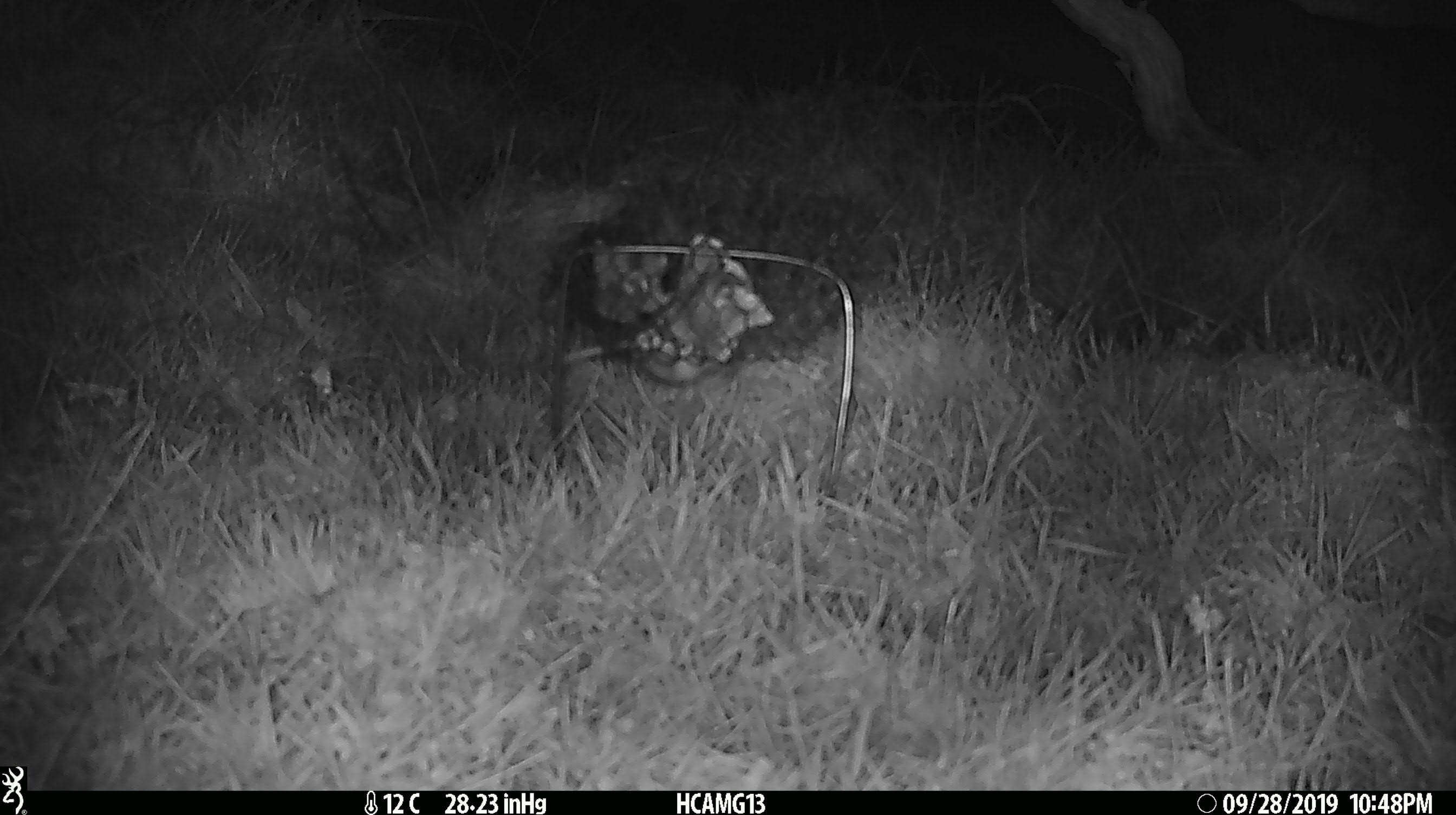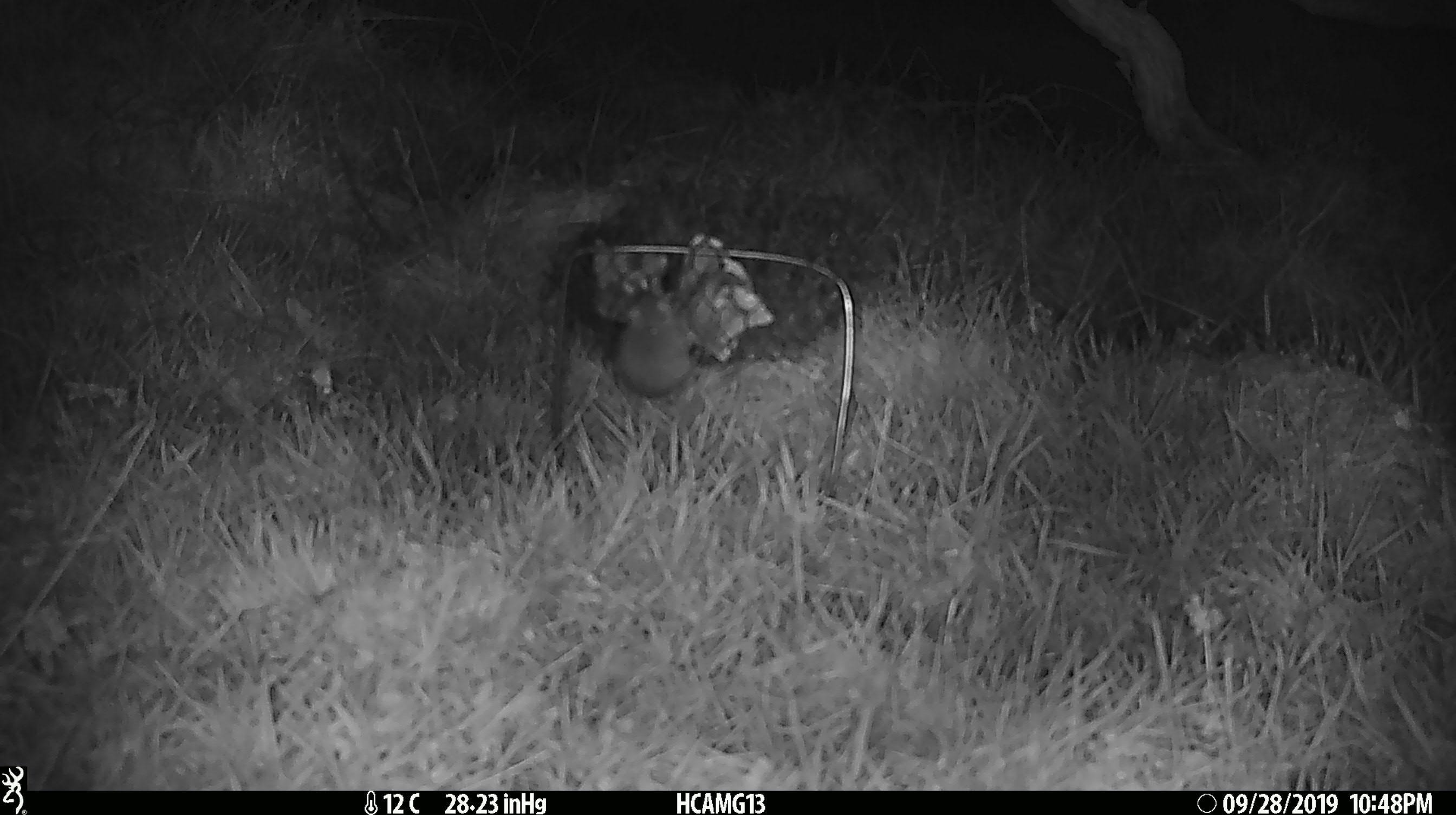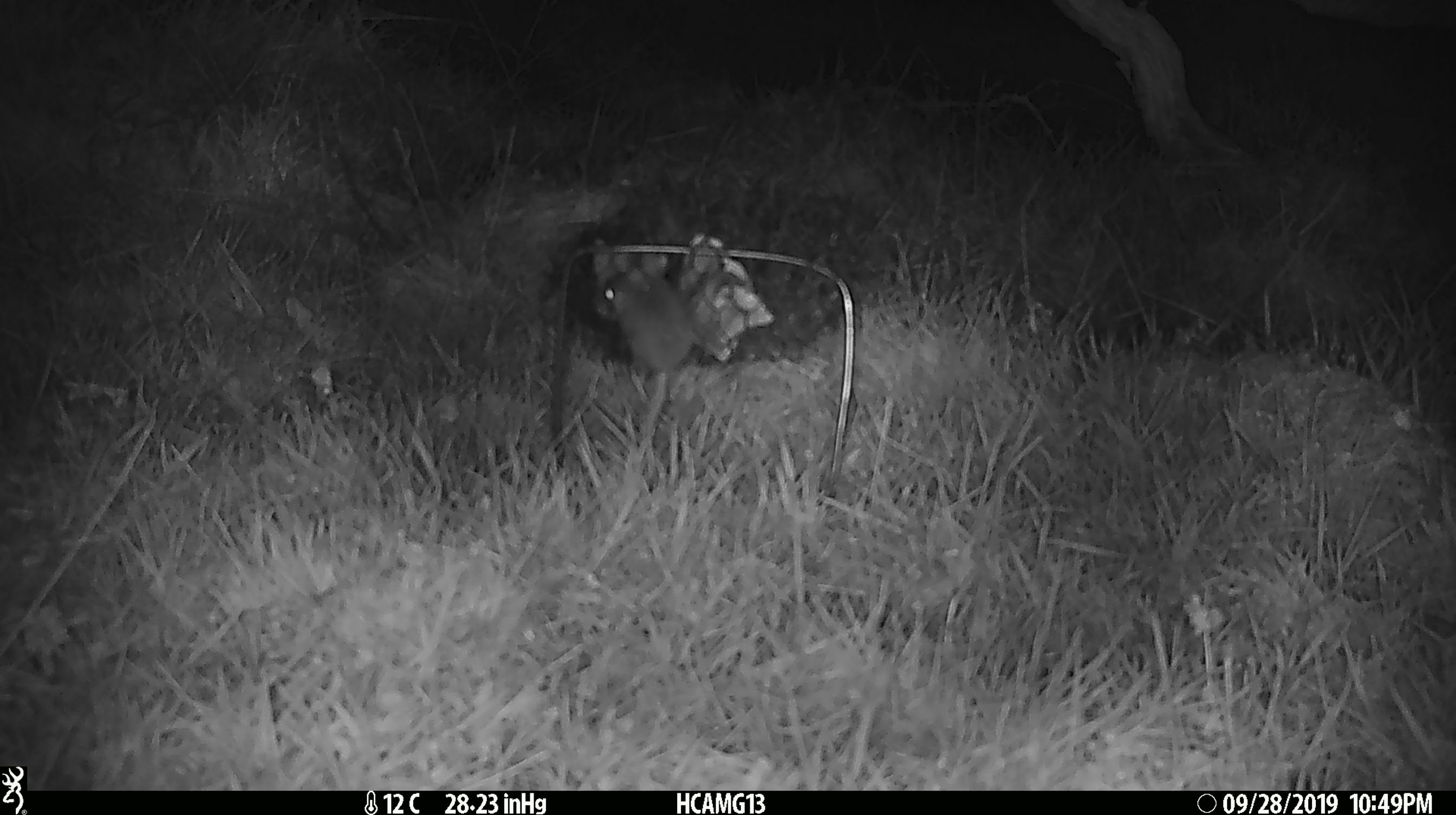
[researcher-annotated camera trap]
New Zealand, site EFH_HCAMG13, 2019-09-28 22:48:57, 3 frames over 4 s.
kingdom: Animalia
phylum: Chordata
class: Mammalia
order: Rodentia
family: Muridae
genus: Mus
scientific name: Mus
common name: mouse